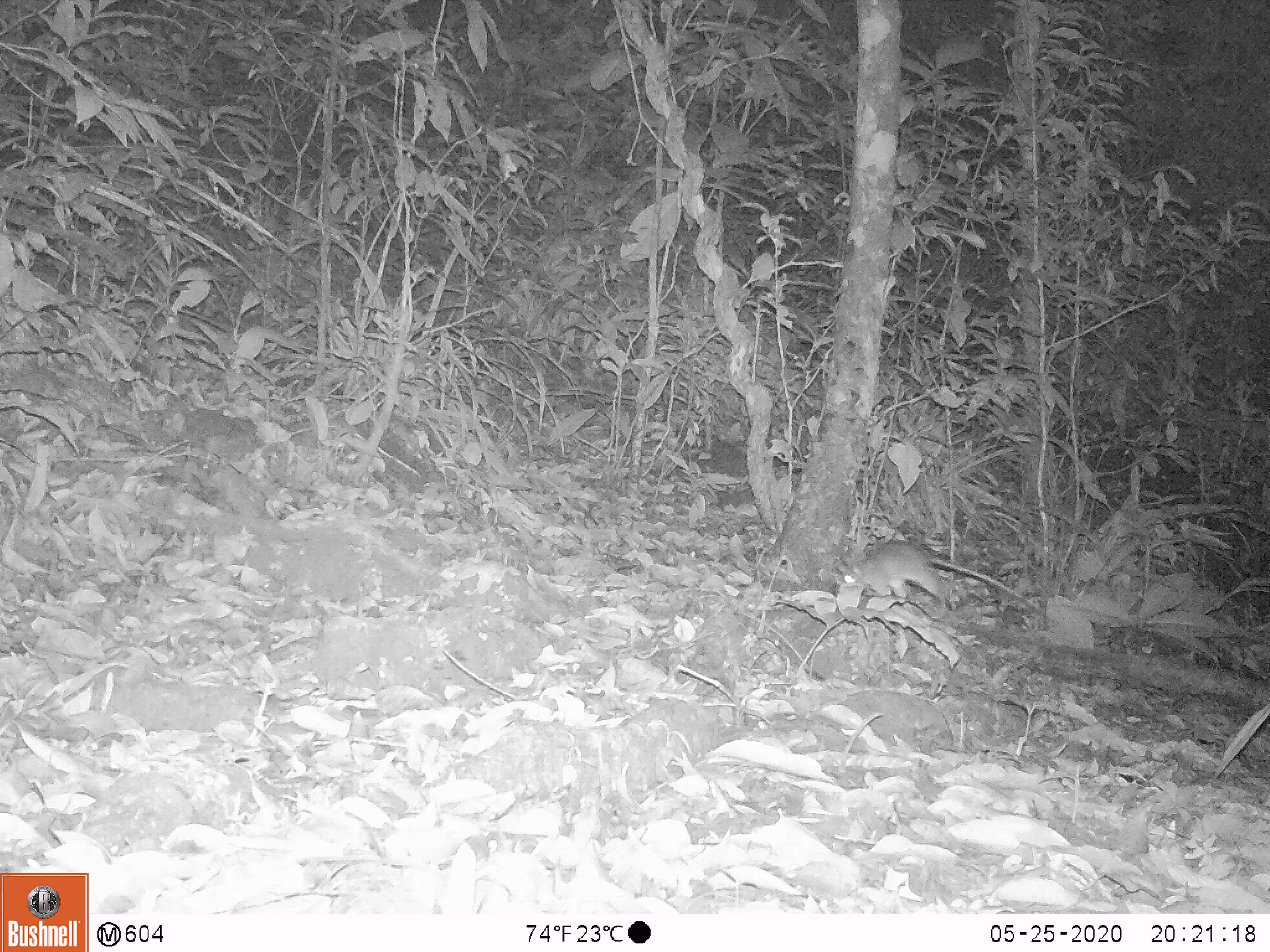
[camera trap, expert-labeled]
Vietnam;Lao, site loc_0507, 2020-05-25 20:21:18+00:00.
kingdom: Animalia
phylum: Chordata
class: Mammalia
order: Rodentia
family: Muridae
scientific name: Muridae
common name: old-world mice and rats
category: unidentified murid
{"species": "unidentified murid (old-world mice and rats) (Muridae)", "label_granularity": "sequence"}